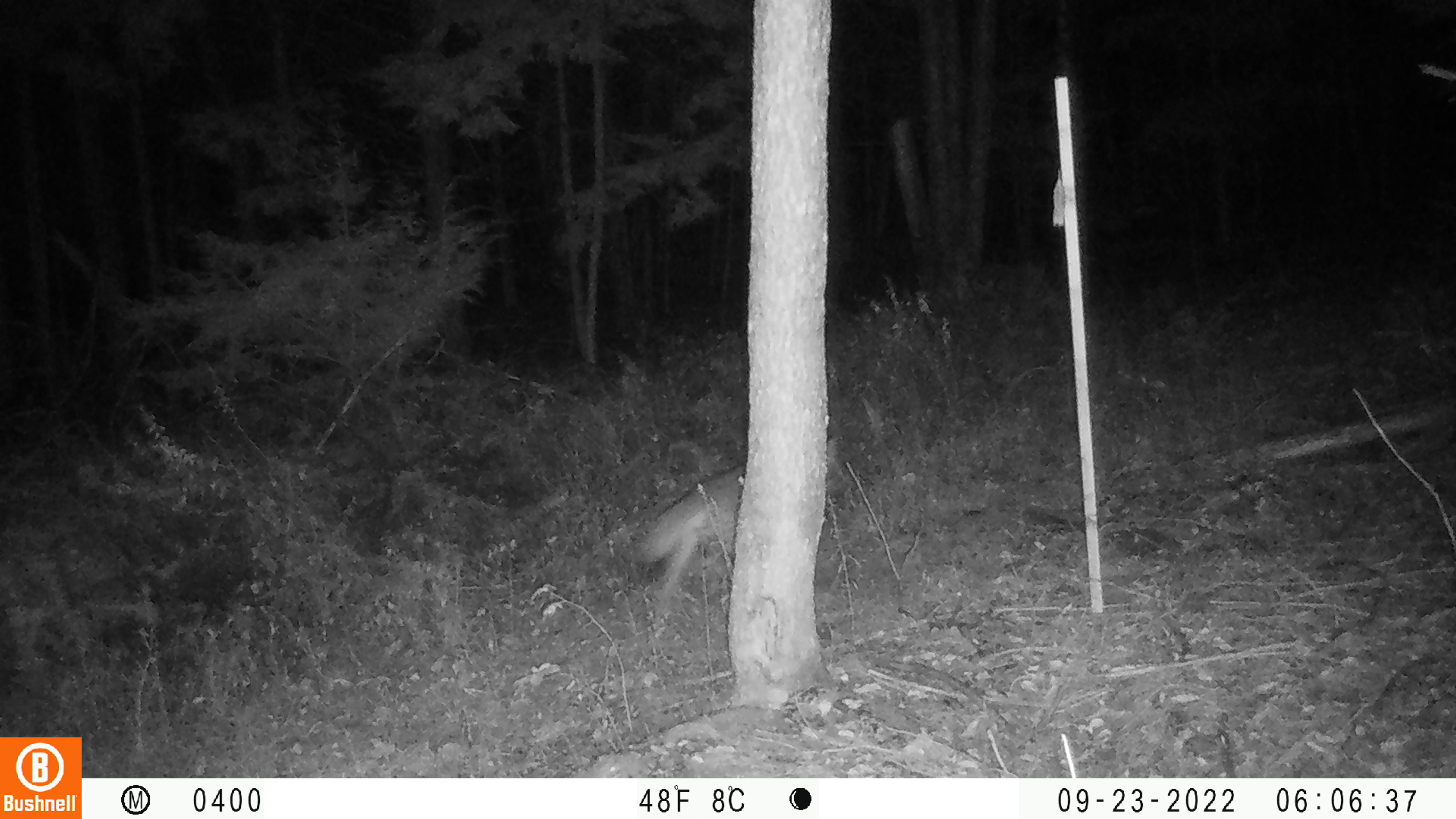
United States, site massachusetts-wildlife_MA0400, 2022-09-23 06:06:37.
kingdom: Animalia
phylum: Chordata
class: Mammalia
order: Carnivora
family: Canidae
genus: Canis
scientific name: Canis latrans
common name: coyote